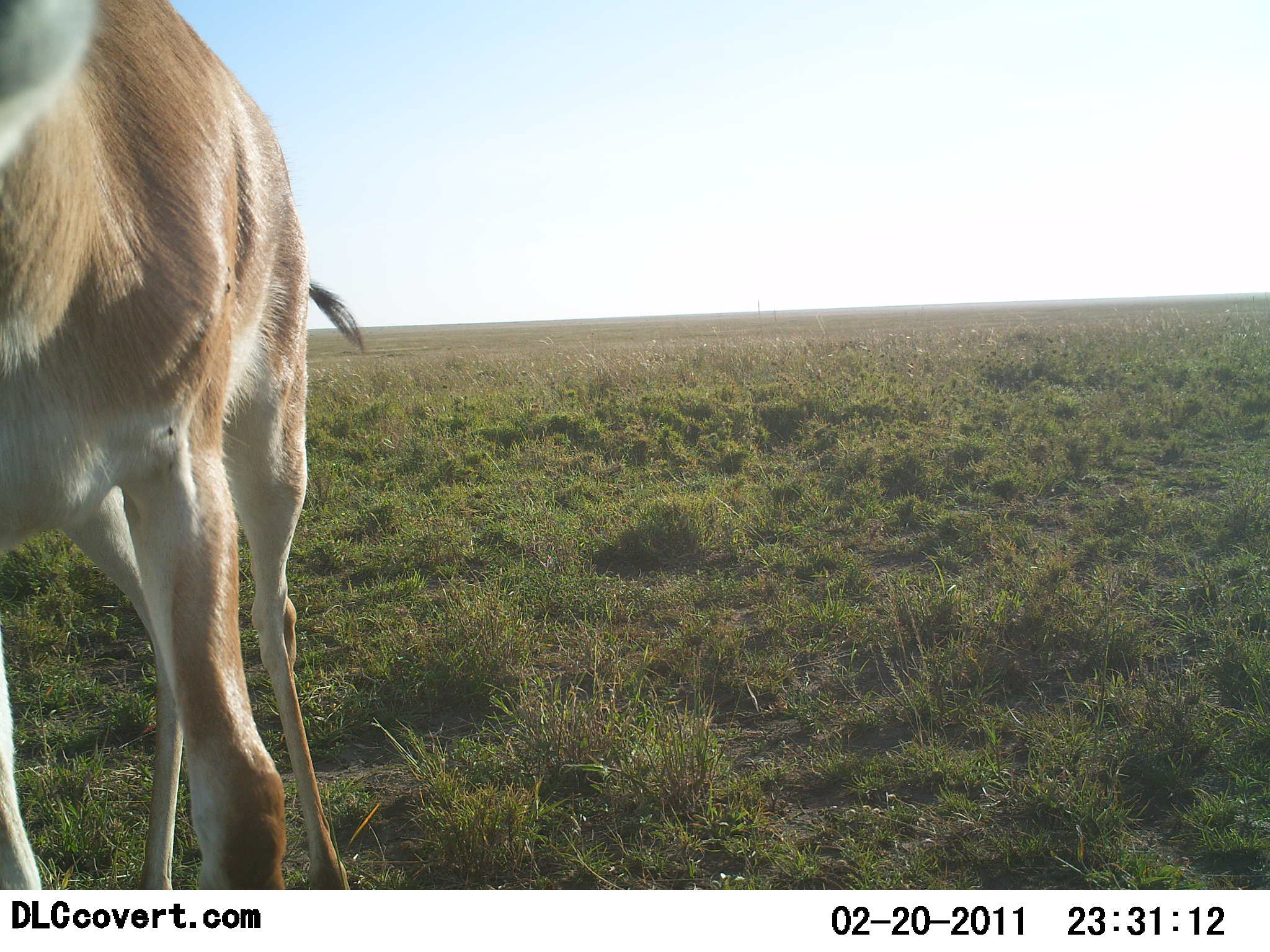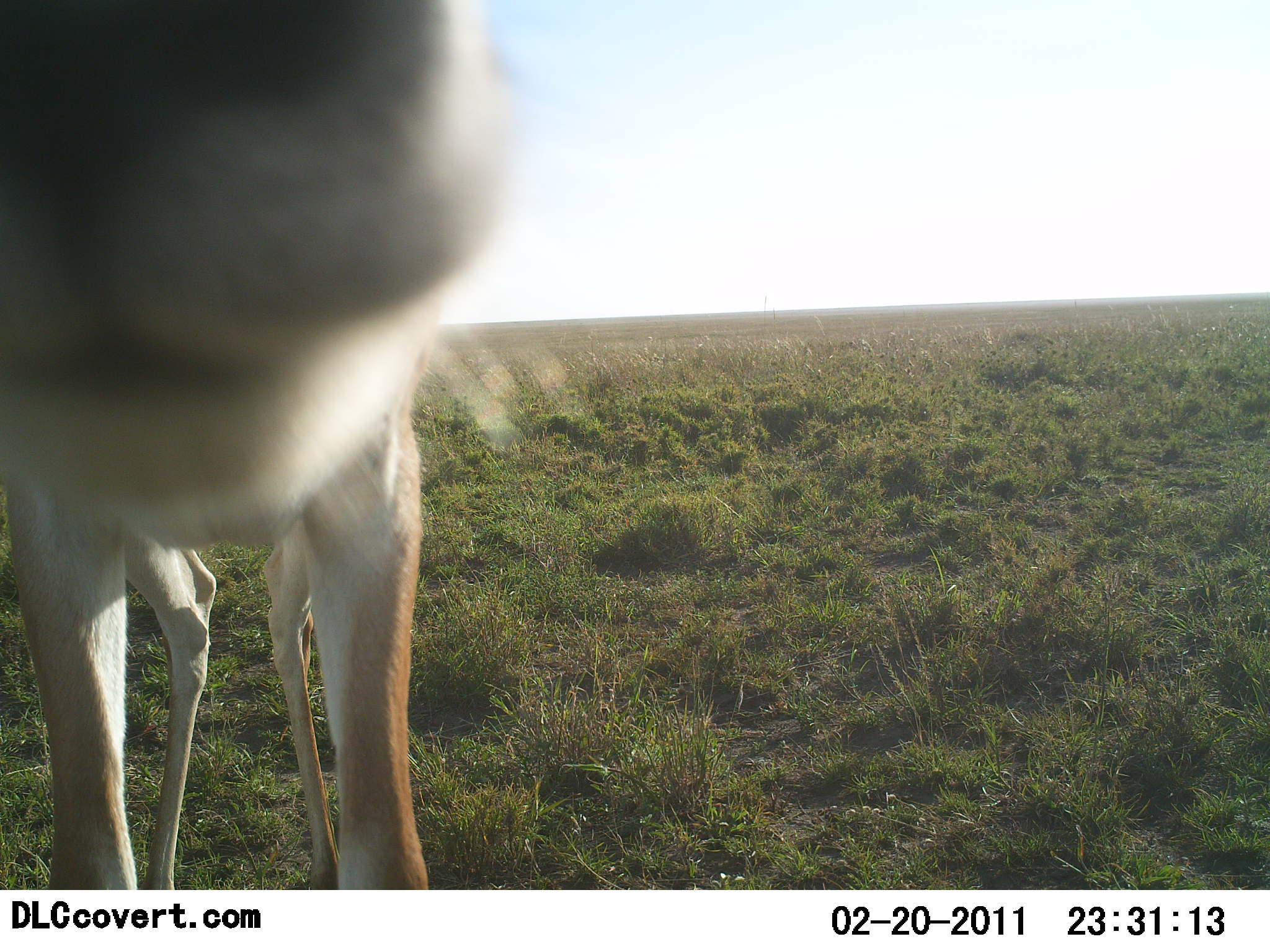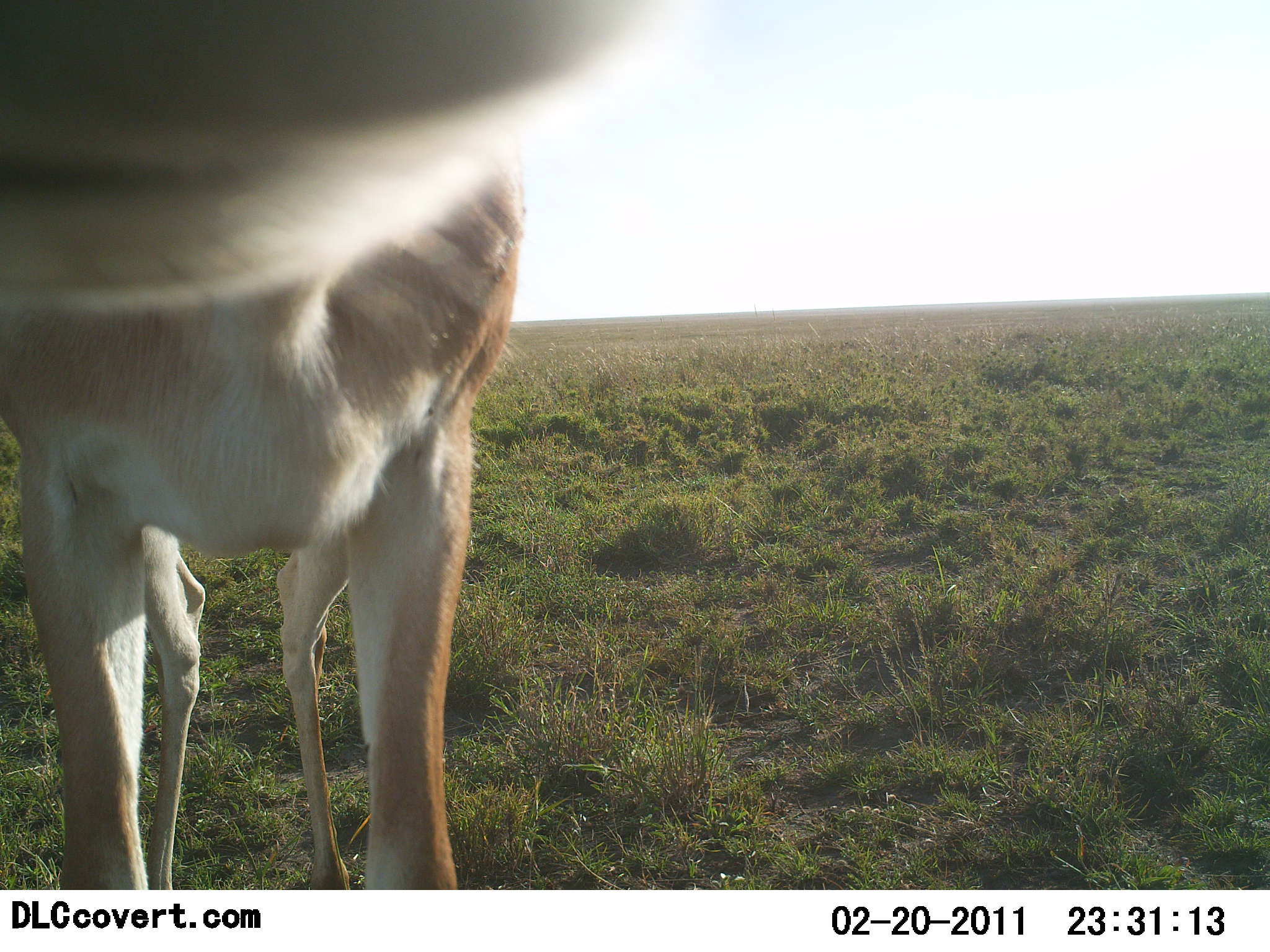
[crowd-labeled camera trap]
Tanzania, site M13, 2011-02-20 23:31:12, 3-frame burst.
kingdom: Animalia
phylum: Chordata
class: Mammalia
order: Artiodactyla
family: Bovidae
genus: Nanger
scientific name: Nanger granti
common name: grant's gazelle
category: gazellegrants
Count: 1.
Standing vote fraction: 75%.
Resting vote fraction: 0%.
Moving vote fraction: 33%.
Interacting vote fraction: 17%.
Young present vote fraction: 0%.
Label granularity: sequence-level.